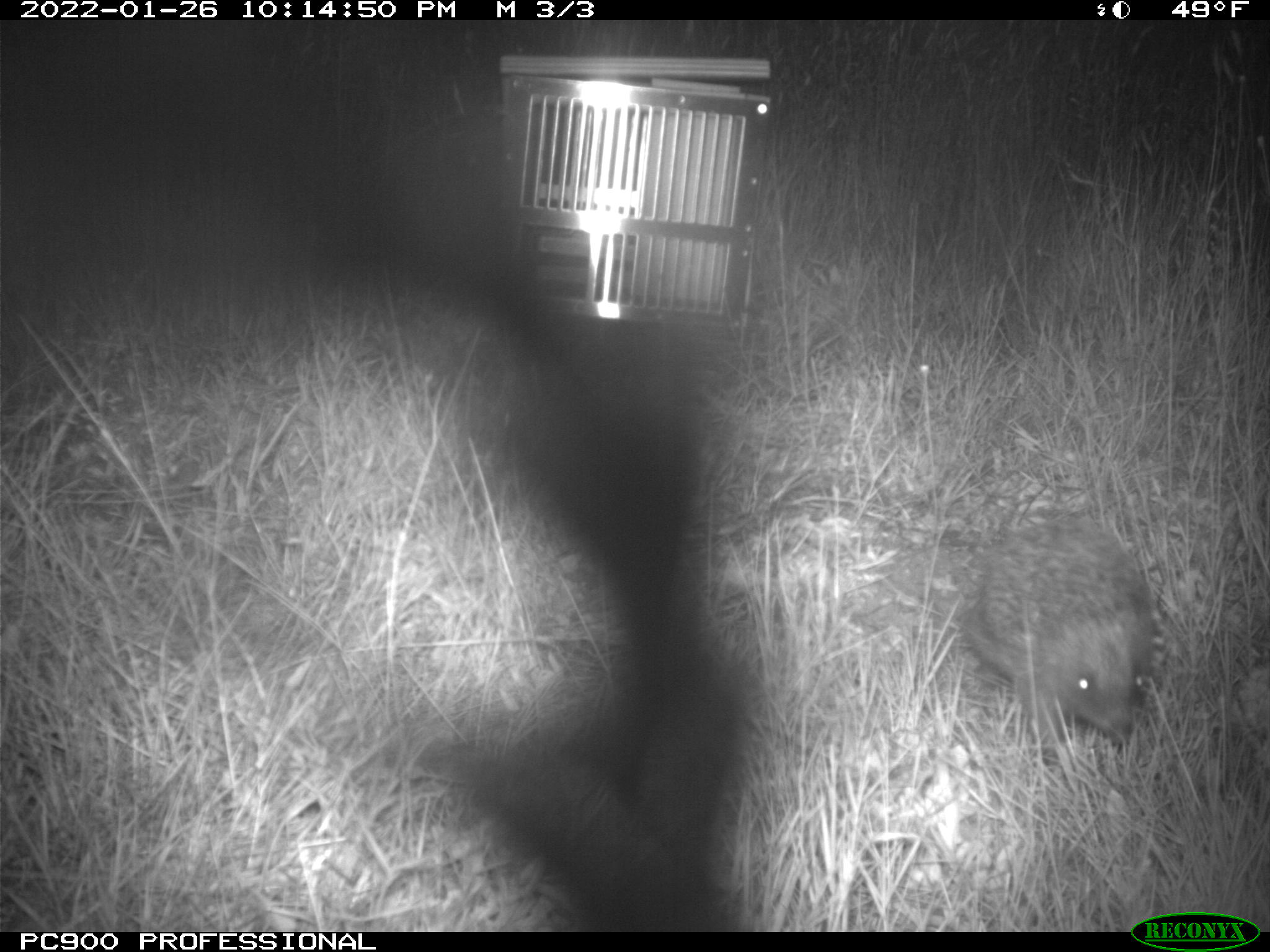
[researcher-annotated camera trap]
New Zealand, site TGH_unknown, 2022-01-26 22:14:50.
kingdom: Animalia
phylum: Chordata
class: Mammalia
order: Eulipotyphla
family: Erinaceidae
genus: Erinaceus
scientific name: Erinaceus europaeus europaeus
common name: european hedgehog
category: hedgehog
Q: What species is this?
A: Hedgehog (european hedgehog) (Erinaceus europaeus europaeus).